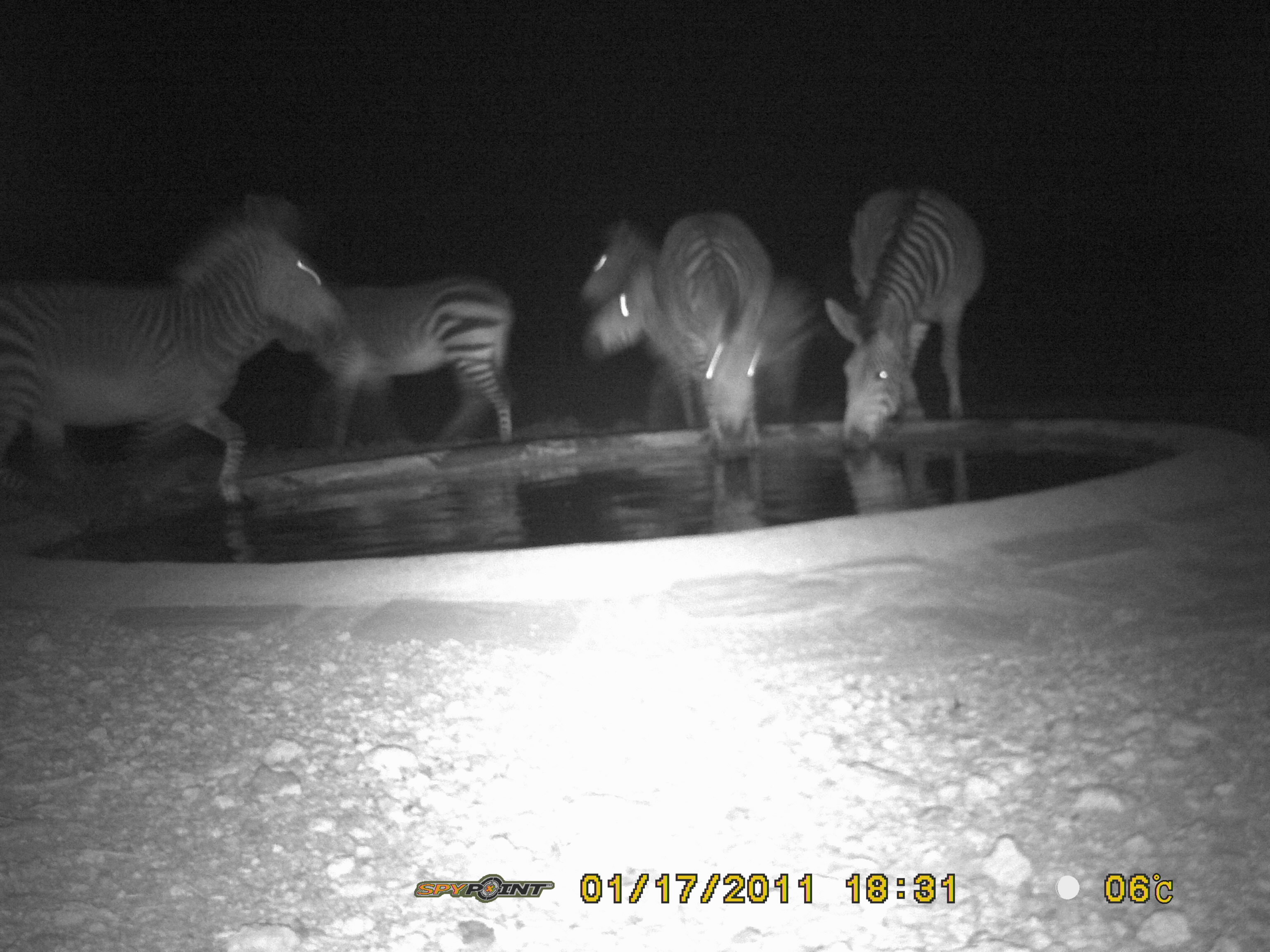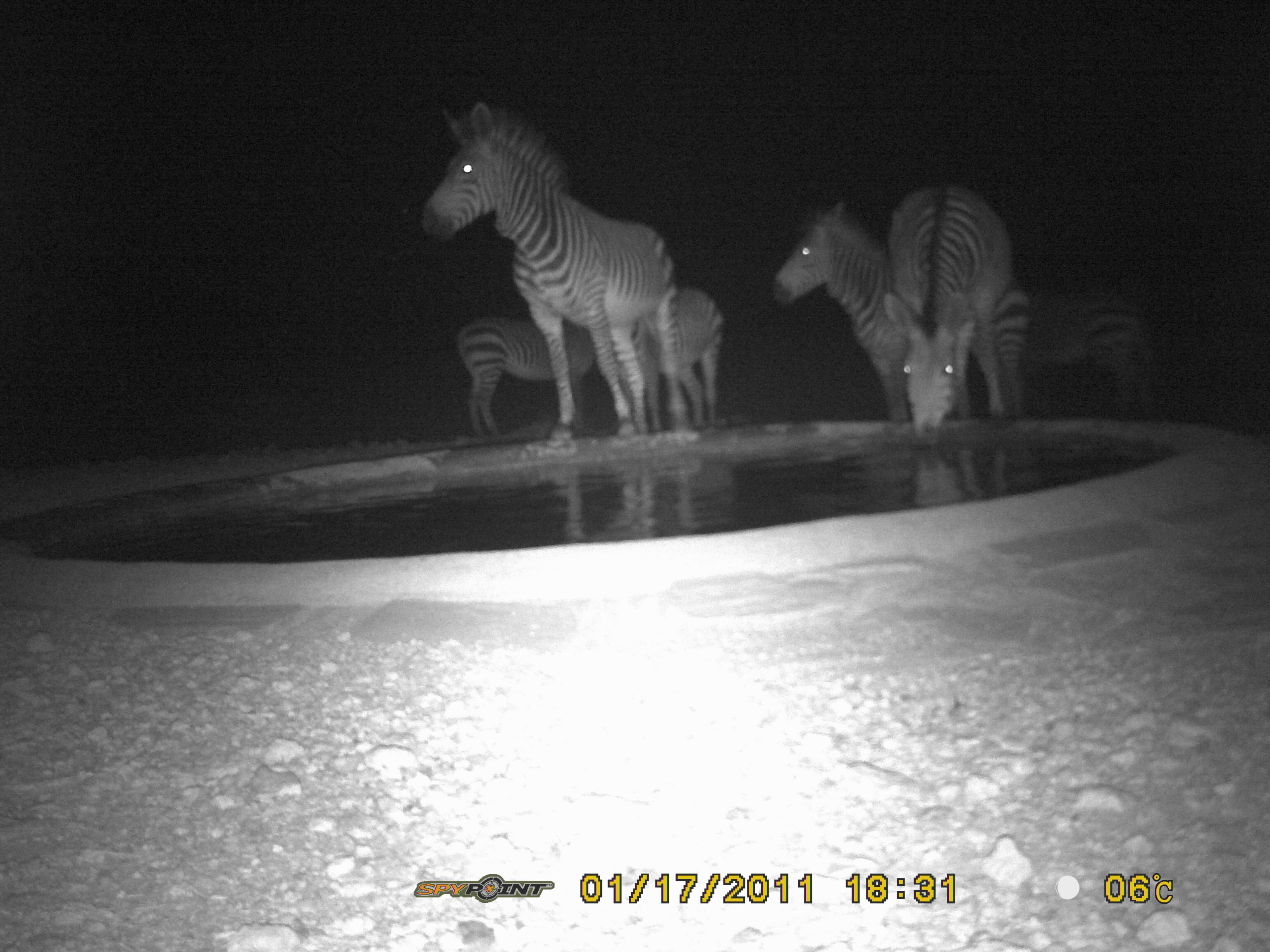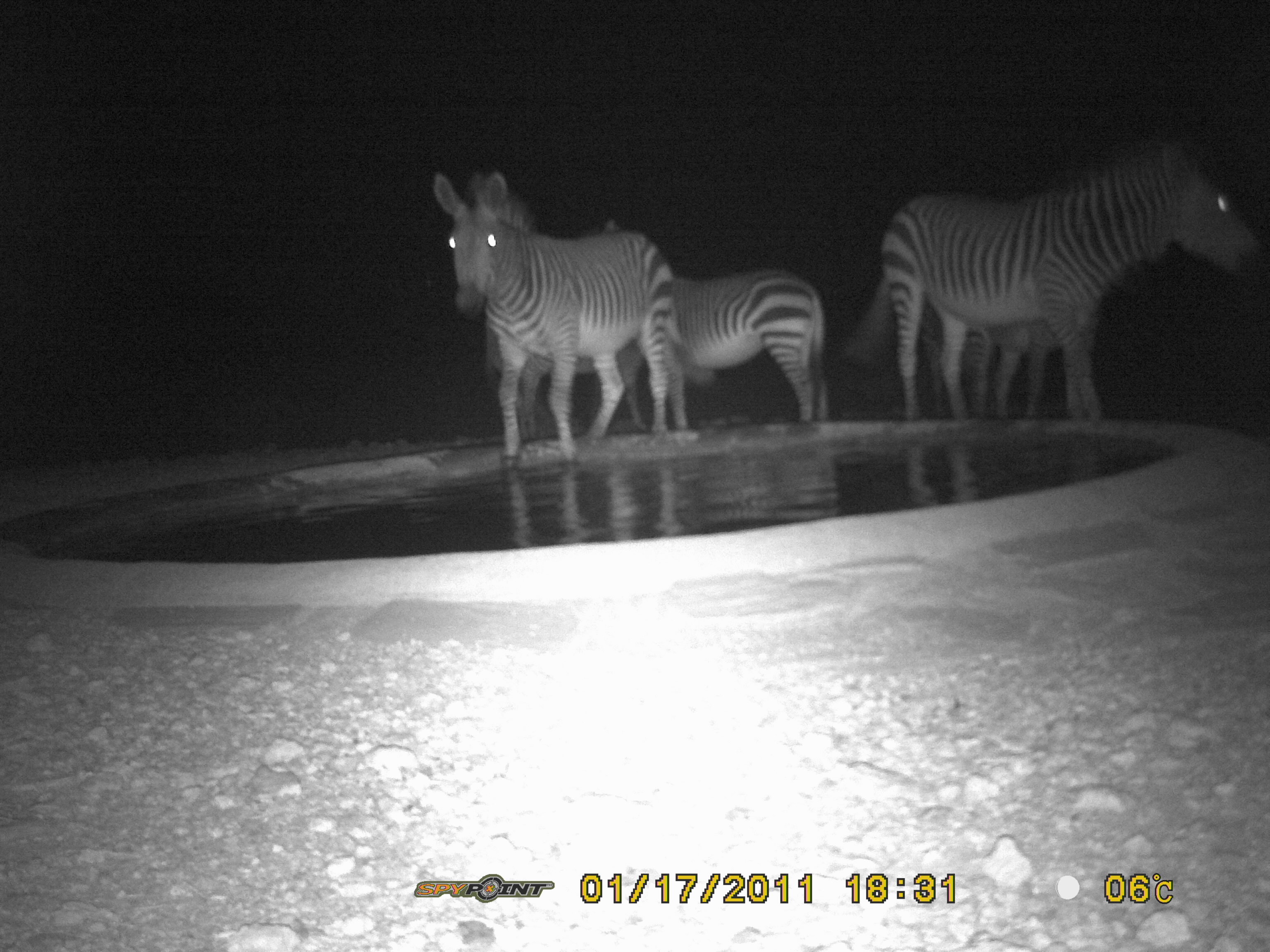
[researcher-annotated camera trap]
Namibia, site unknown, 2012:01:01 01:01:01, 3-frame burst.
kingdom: Animalia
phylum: Chordata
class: Mammalia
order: Perissodactyla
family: Equidae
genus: Equus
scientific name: Equus zebra hartmannae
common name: hartmann's mountain zebra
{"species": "Equus zebra hartmannae (hartmann's mountain zebra)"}